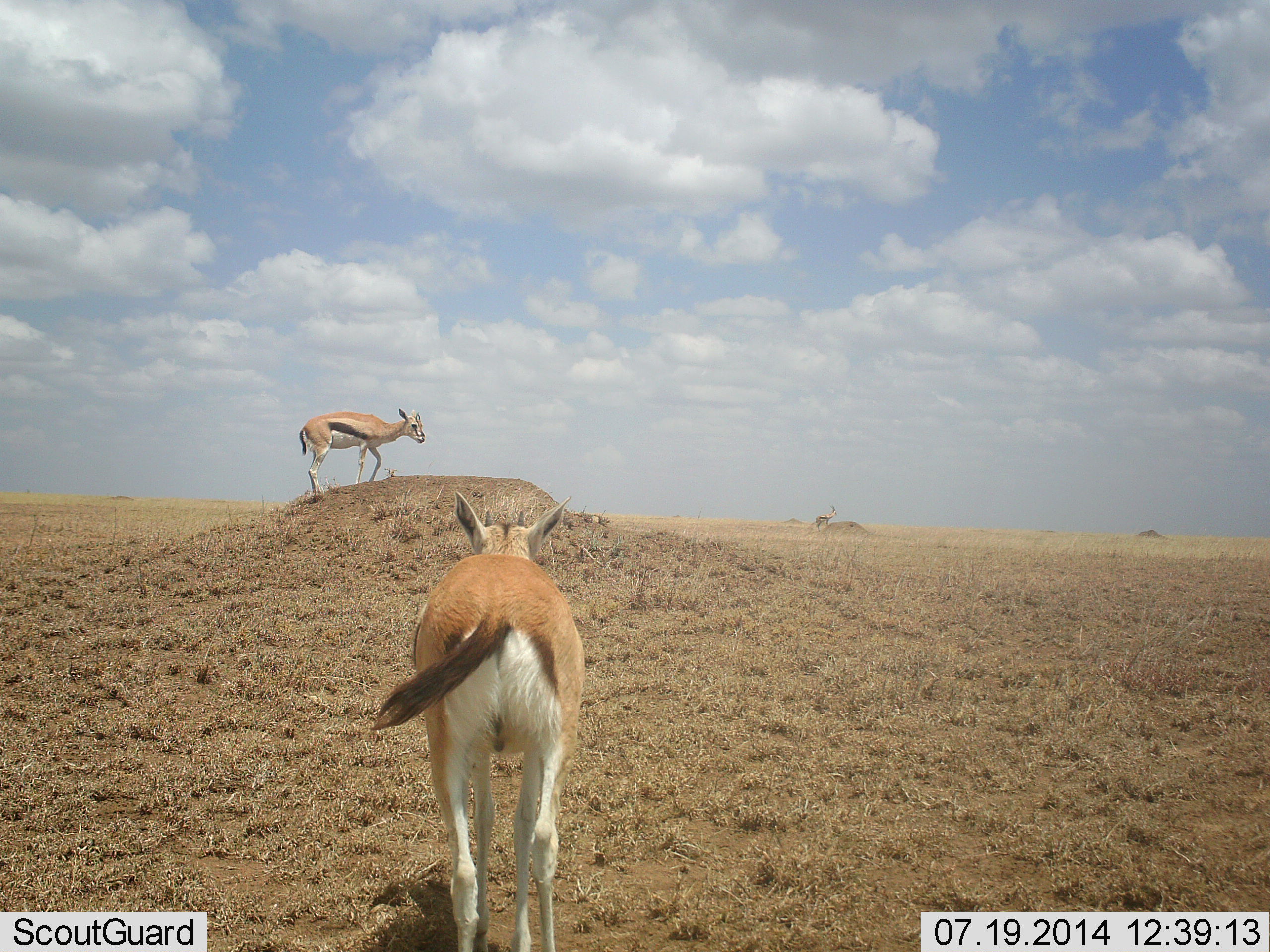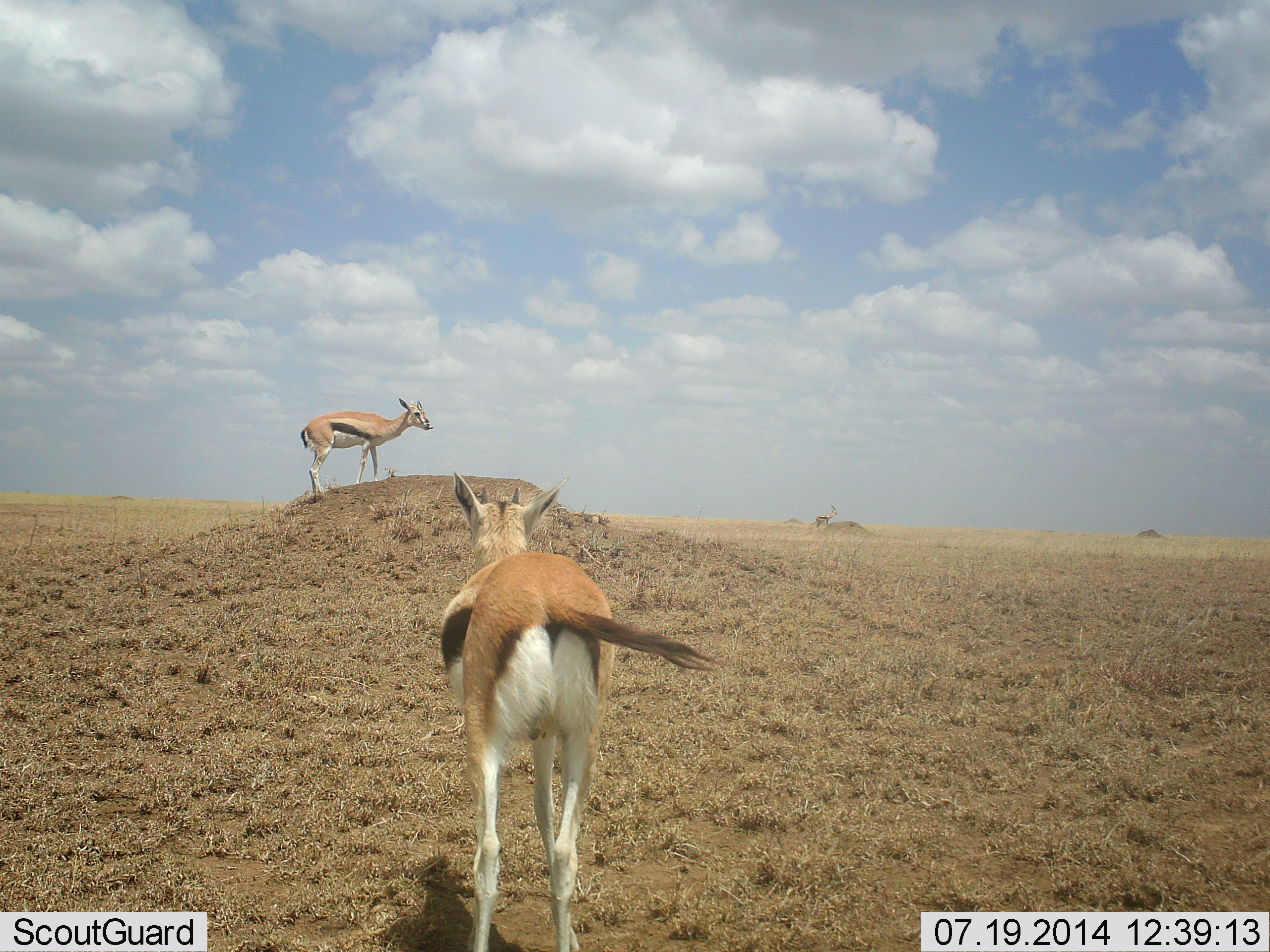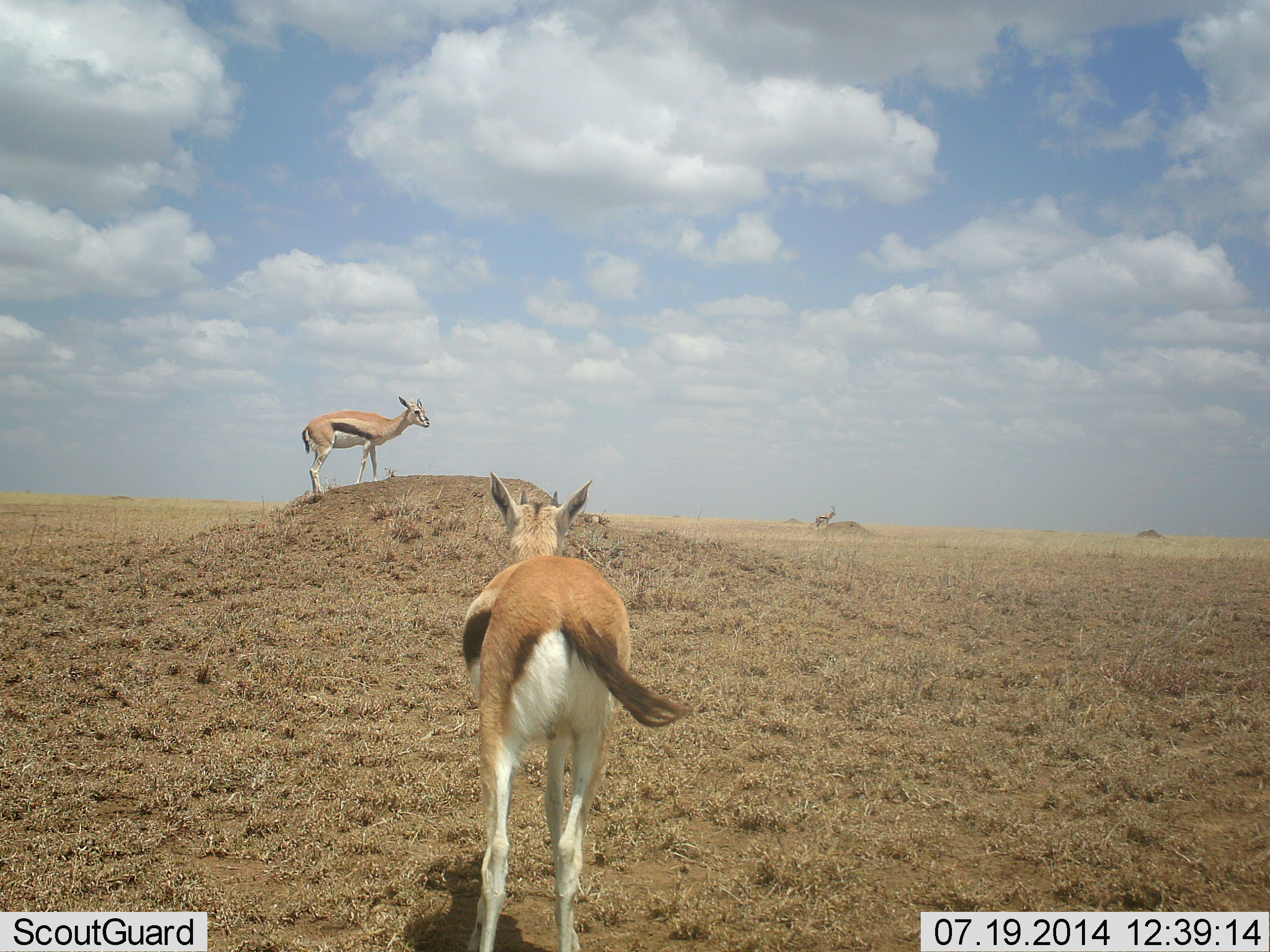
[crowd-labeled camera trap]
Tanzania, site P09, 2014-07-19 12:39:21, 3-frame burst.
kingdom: Animalia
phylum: Chordata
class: Mammalia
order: Artiodactyla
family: Bovidae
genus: Eudorcas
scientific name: Eudorcas thomsonii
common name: thomson's gazelle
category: gazellethomsons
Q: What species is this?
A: Gazellethomsons (thomson's gazelle) (Eudorcas thomsonii).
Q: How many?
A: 2.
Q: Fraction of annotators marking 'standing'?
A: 78%.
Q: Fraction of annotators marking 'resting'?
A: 0%.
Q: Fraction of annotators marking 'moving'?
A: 33%.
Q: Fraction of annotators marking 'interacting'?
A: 0%.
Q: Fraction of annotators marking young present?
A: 0%.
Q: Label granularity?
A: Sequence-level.